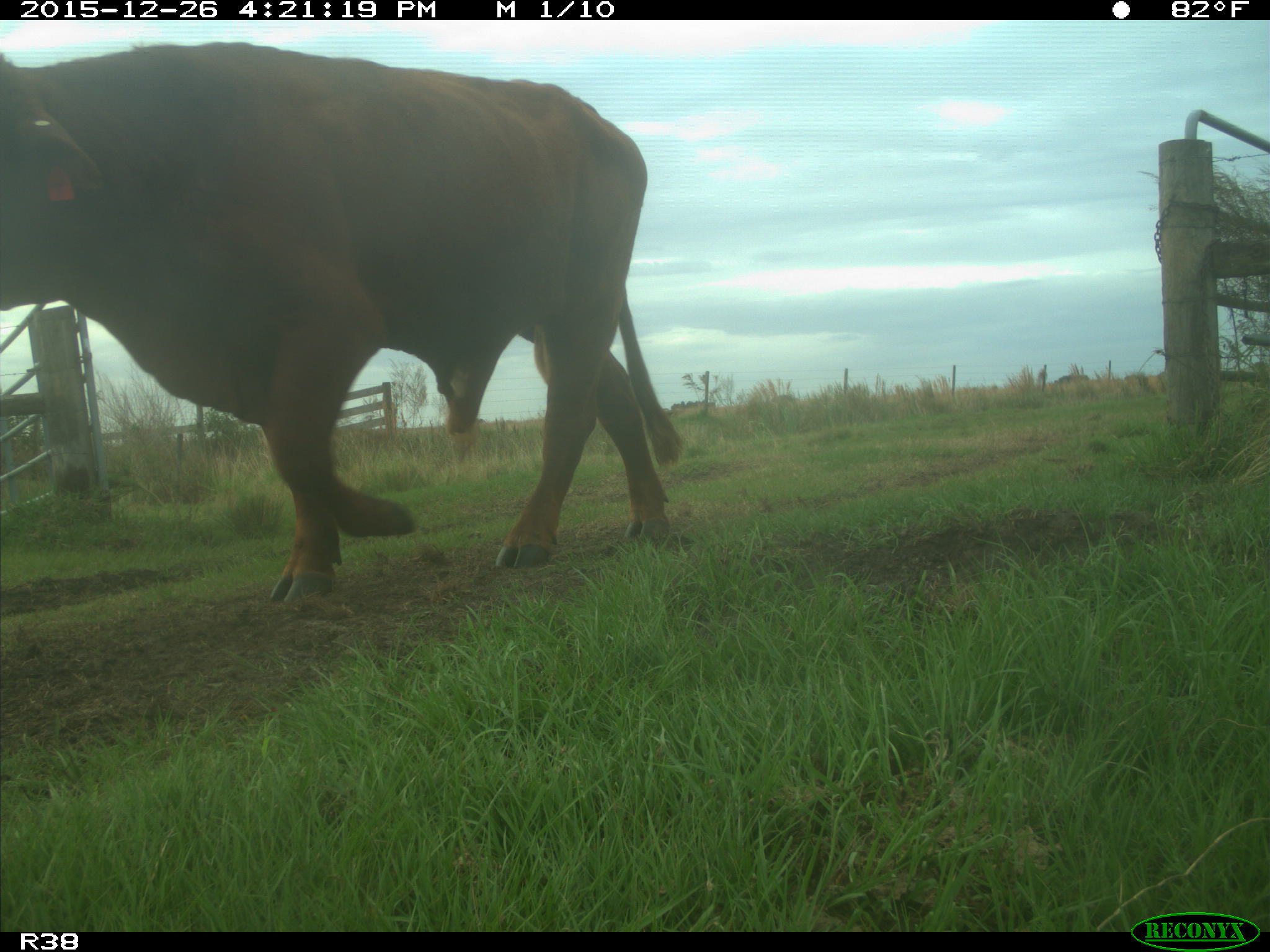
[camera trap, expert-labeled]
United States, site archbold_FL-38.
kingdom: Animalia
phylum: Chordata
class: Mammalia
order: Artiodactyla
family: Bovidae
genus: Bos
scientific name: Bos taurus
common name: domestic cow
Bos taurus (domestic cow).